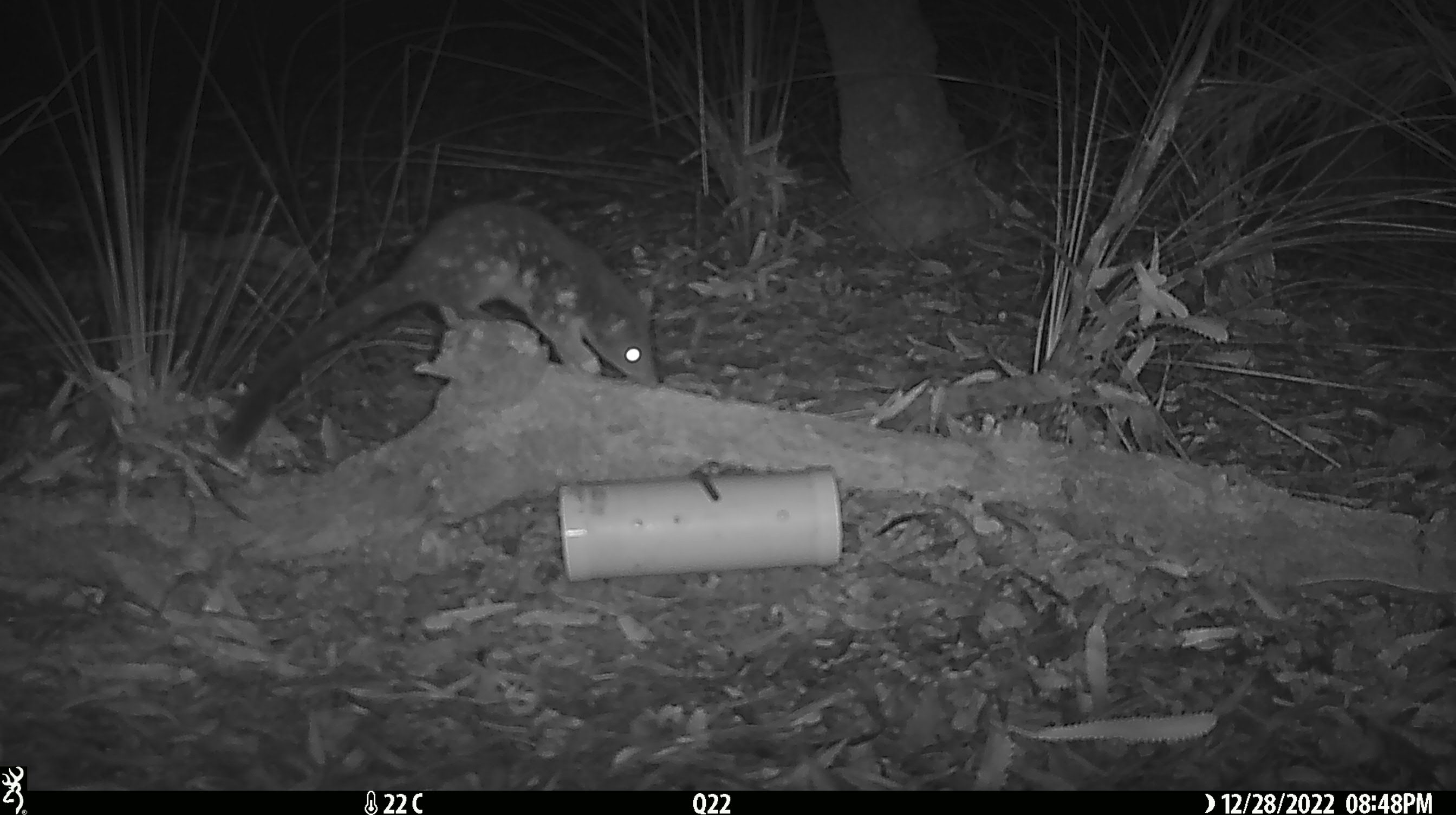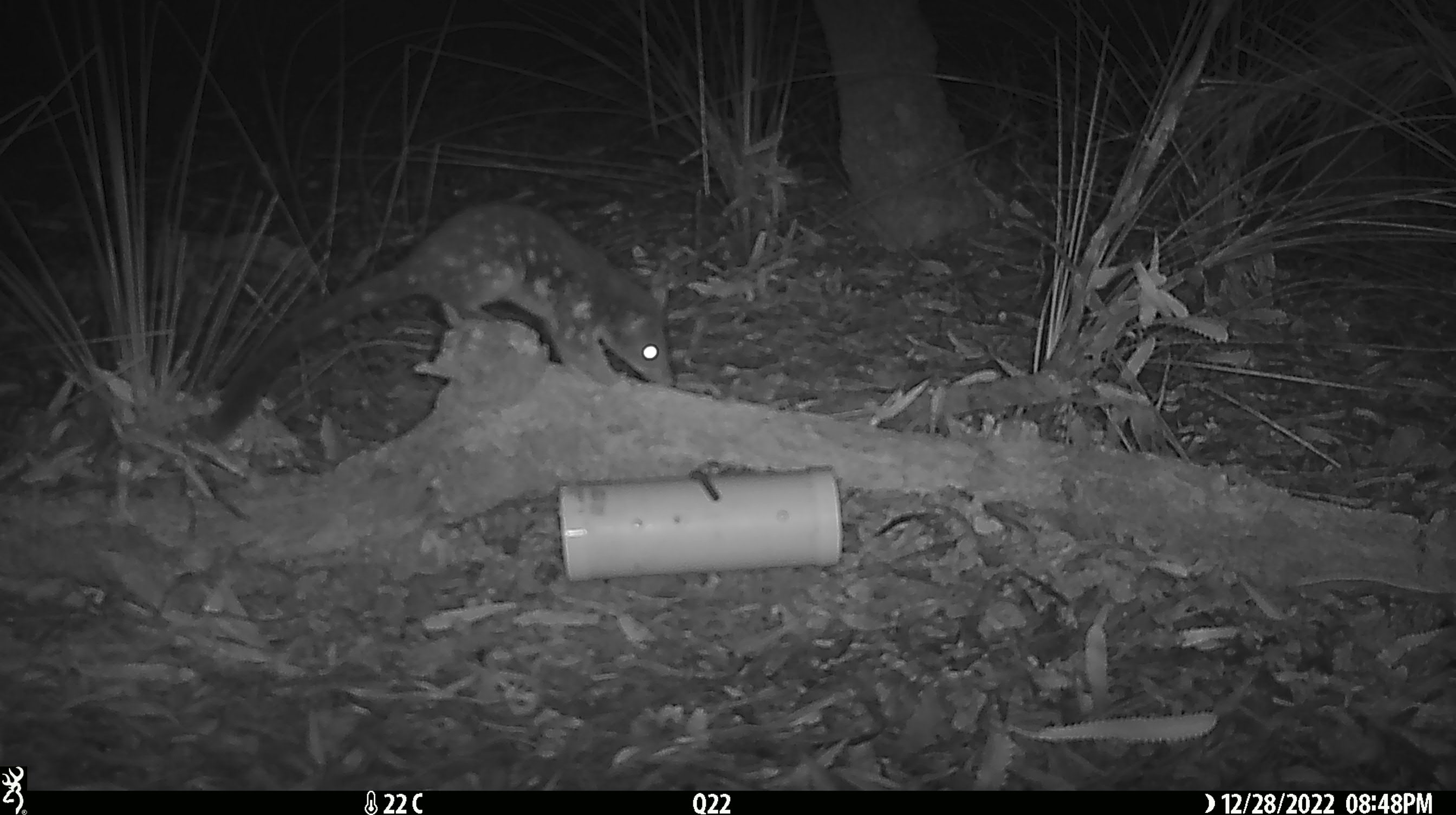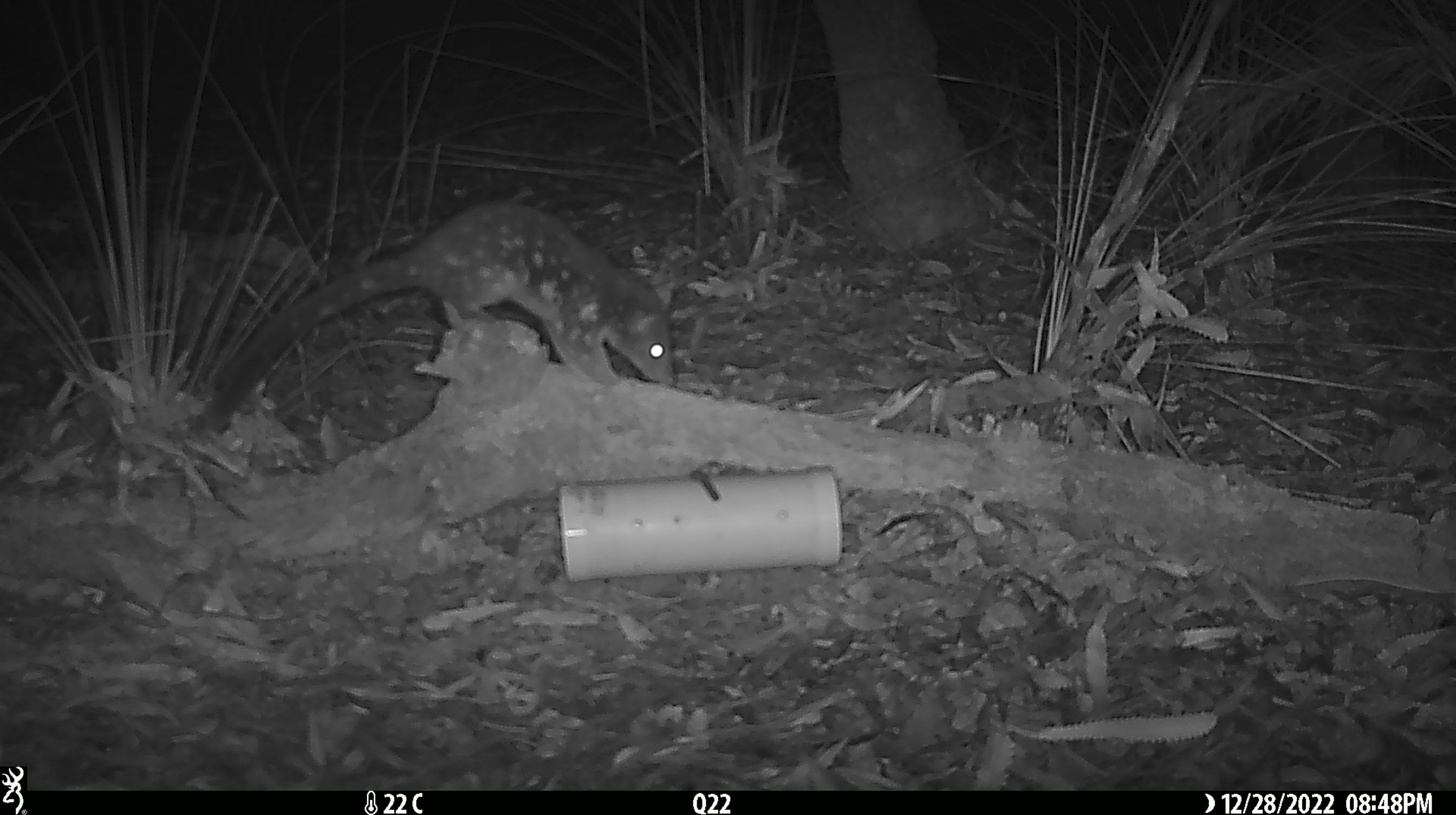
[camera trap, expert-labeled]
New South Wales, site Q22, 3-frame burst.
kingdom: Animalia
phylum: Chordata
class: Mammalia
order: Dasyuromorphia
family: Dasyuridae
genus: Dasyurus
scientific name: Dasyurus maculatus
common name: spotted-tailed quoll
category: quoll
Quoll (spotted-tailed quoll) (Dasyurus maculatus).